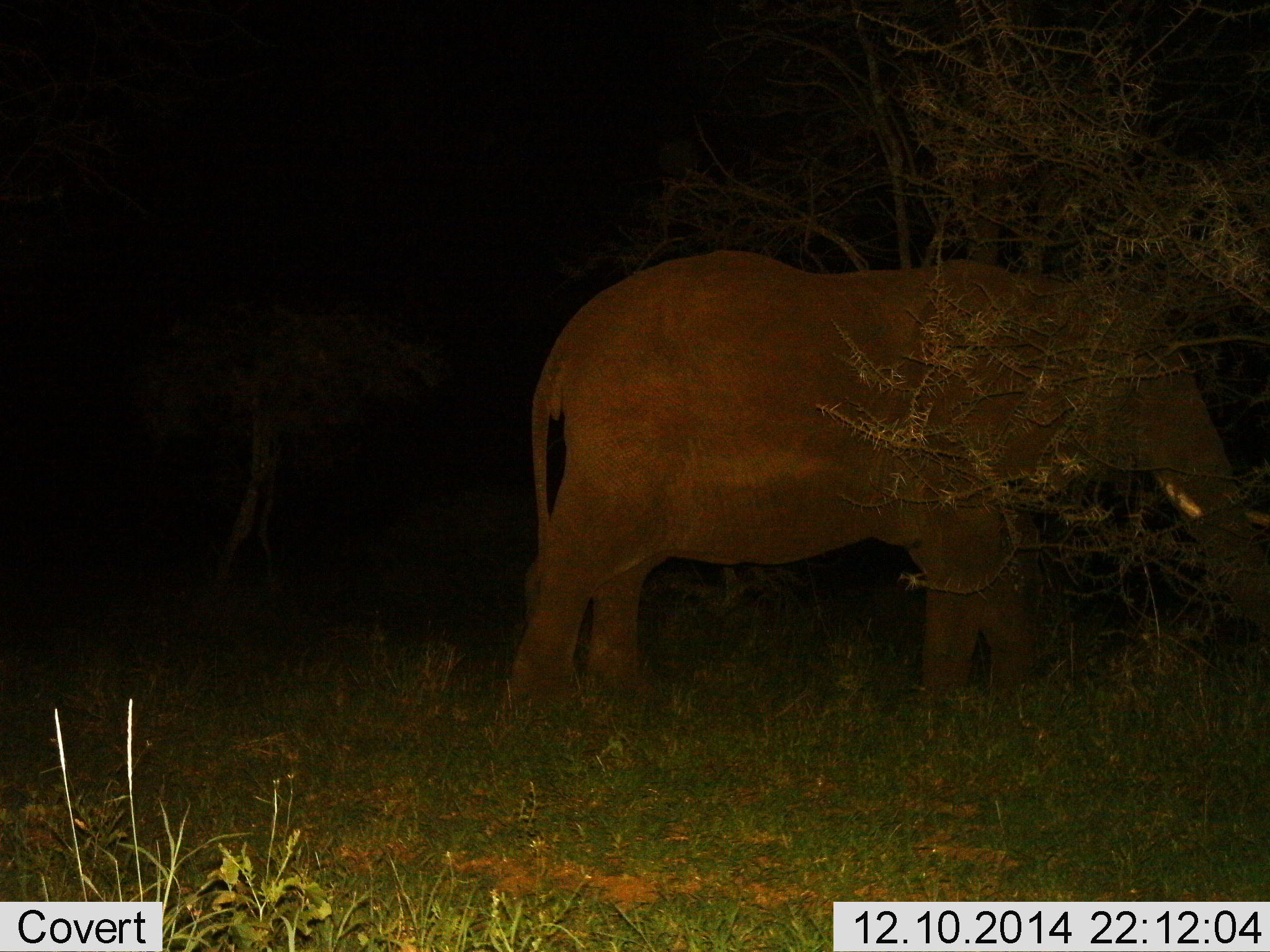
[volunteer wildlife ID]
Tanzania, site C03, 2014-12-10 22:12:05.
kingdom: Animalia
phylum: Chordata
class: Mammalia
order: Proboscidea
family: Elephantidae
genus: Loxodonta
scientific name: Loxodonta africana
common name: african bush elephant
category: elephant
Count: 1.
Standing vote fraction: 70%.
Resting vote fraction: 0%.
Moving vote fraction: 20%.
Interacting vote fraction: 0%.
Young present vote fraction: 0%.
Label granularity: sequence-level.